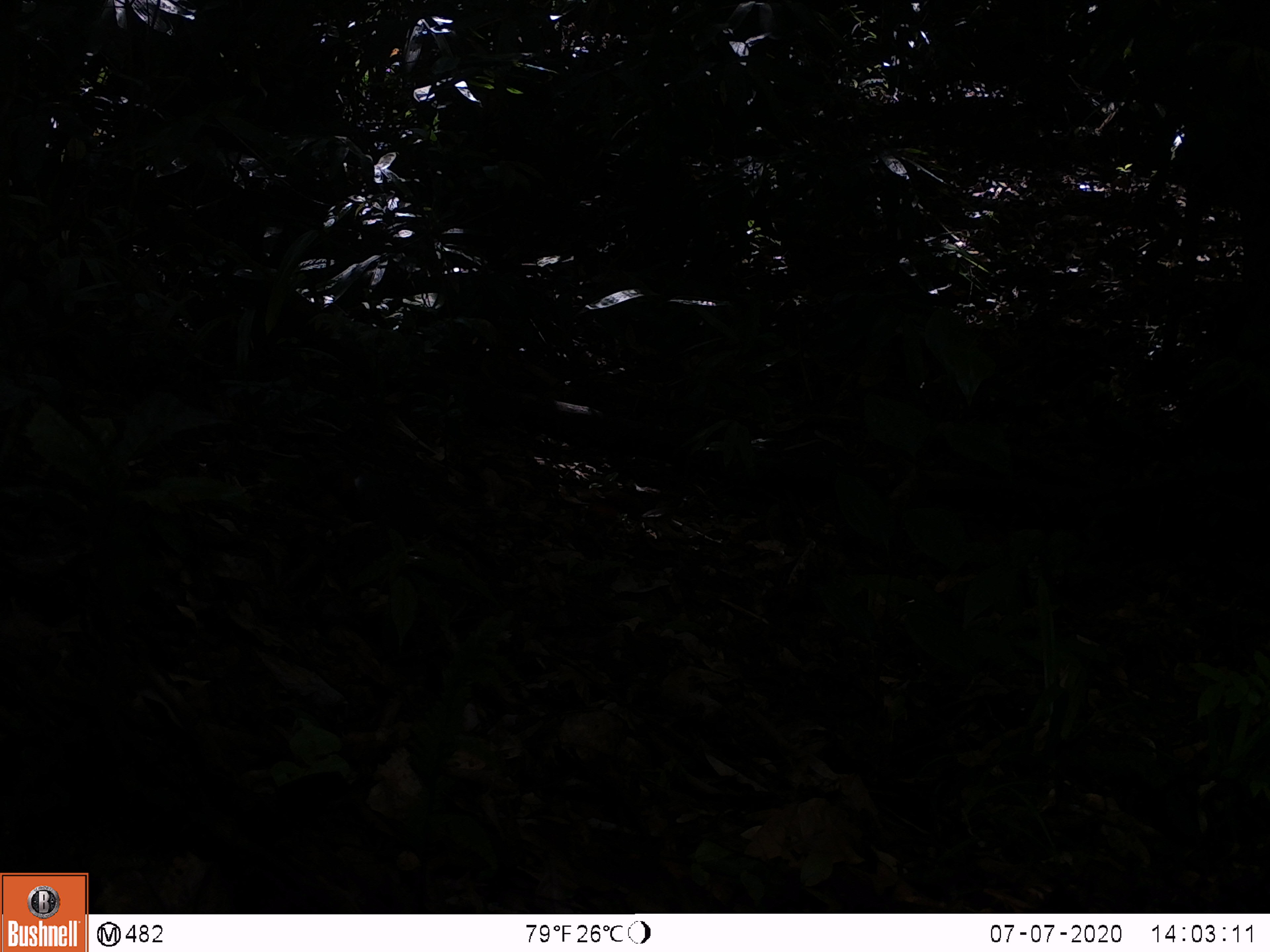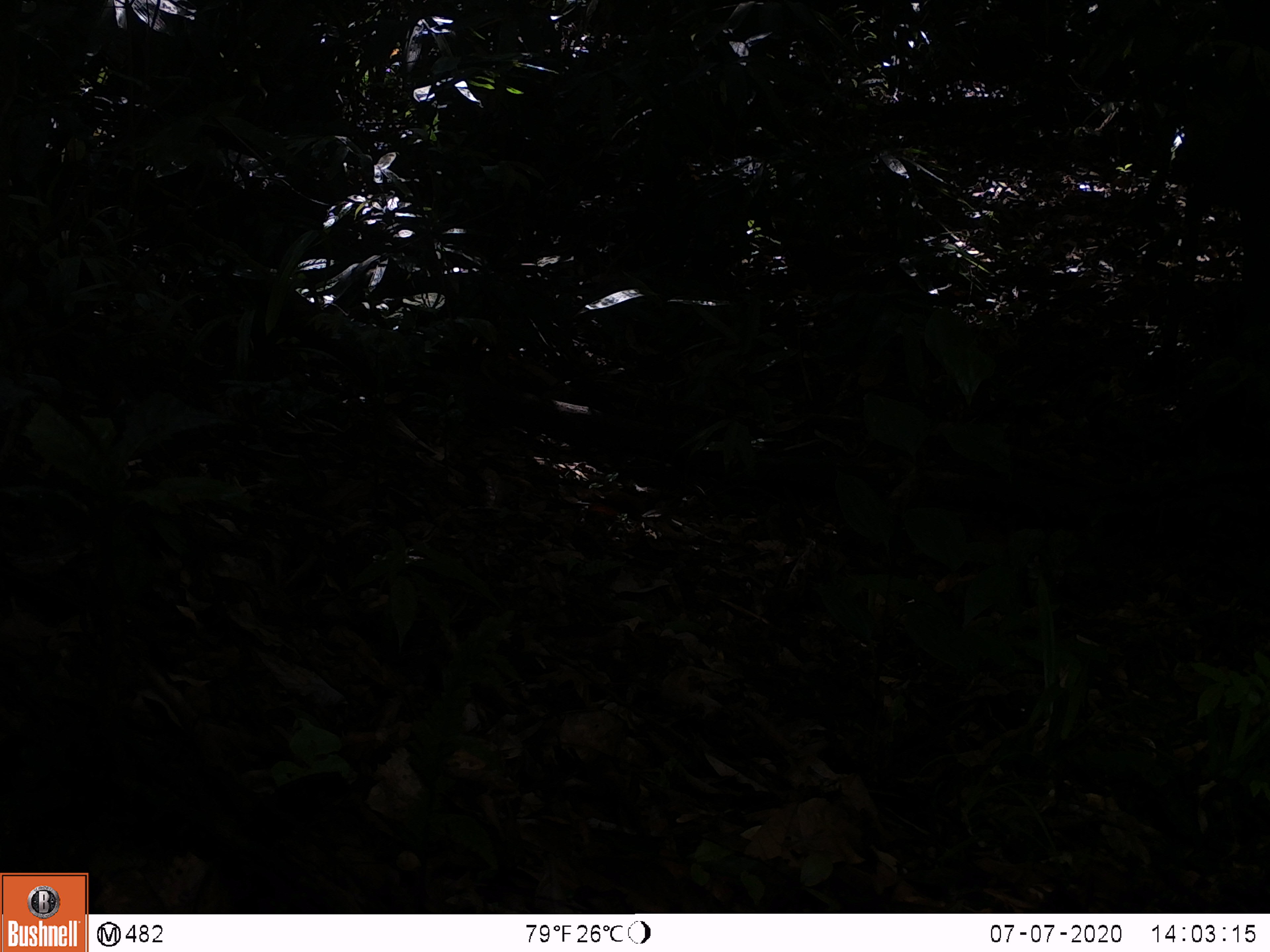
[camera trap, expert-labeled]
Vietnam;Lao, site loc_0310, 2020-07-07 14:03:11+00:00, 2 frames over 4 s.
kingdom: Animalia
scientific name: Animalia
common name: animal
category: unidentified animal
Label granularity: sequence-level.